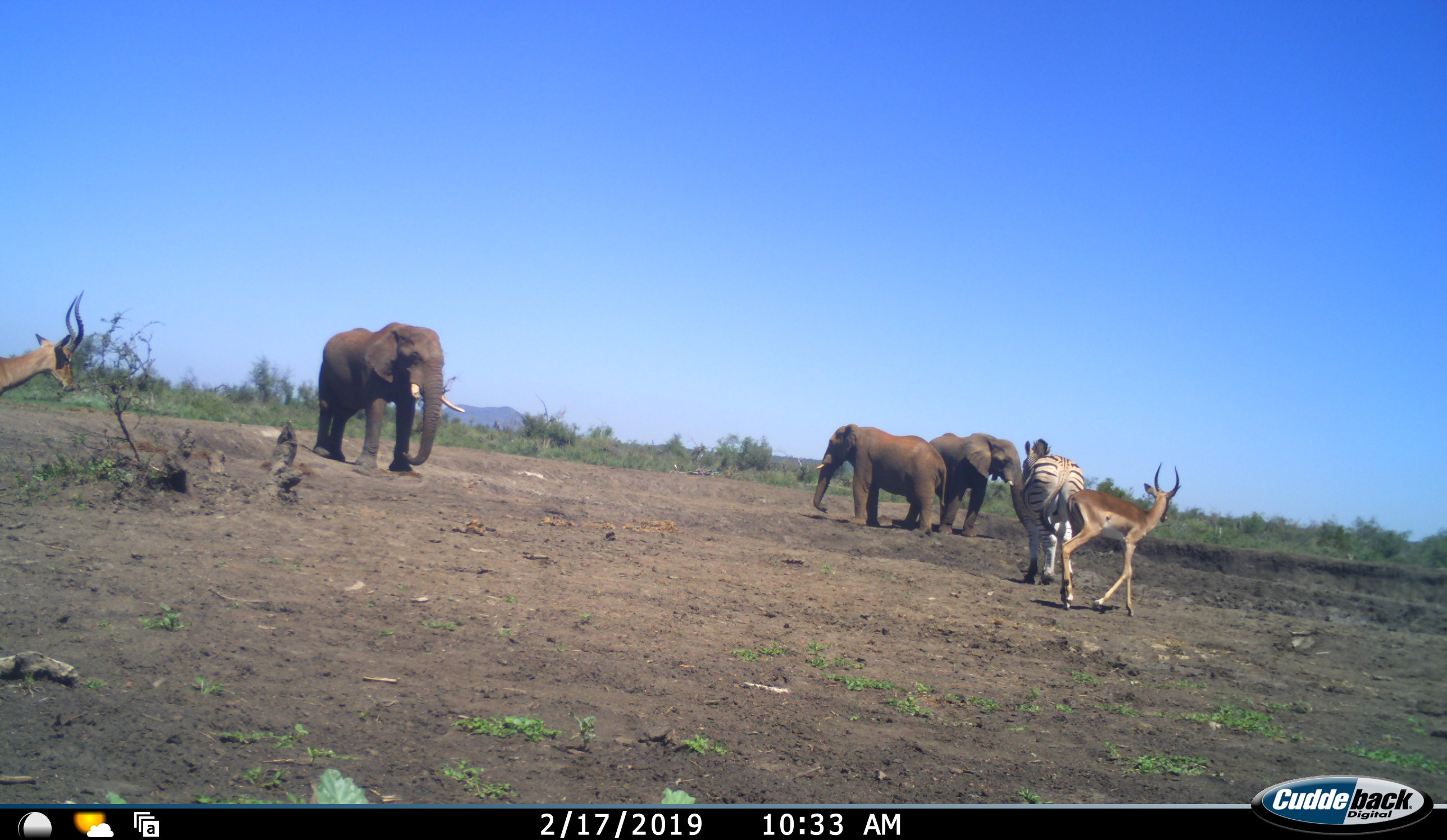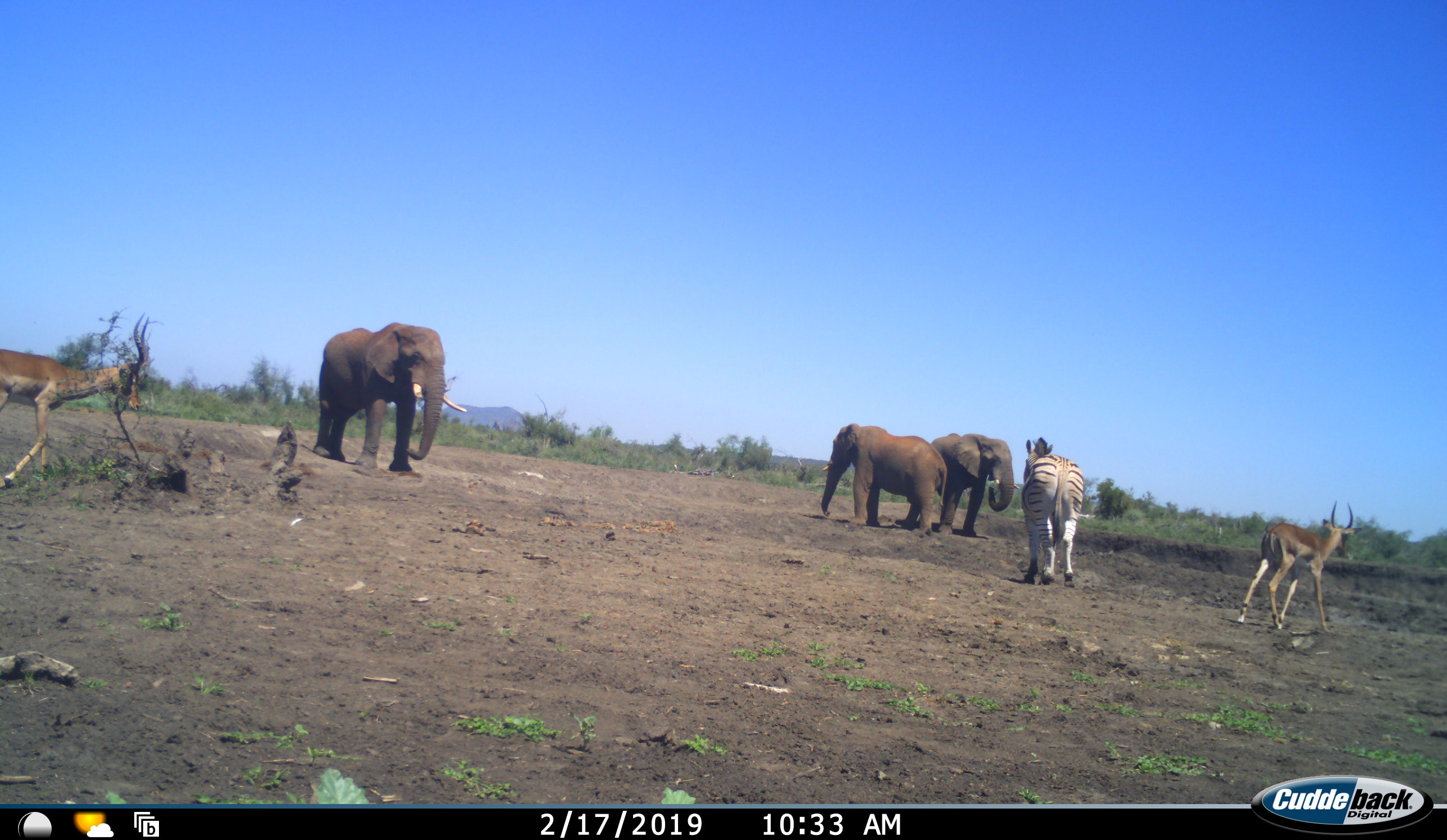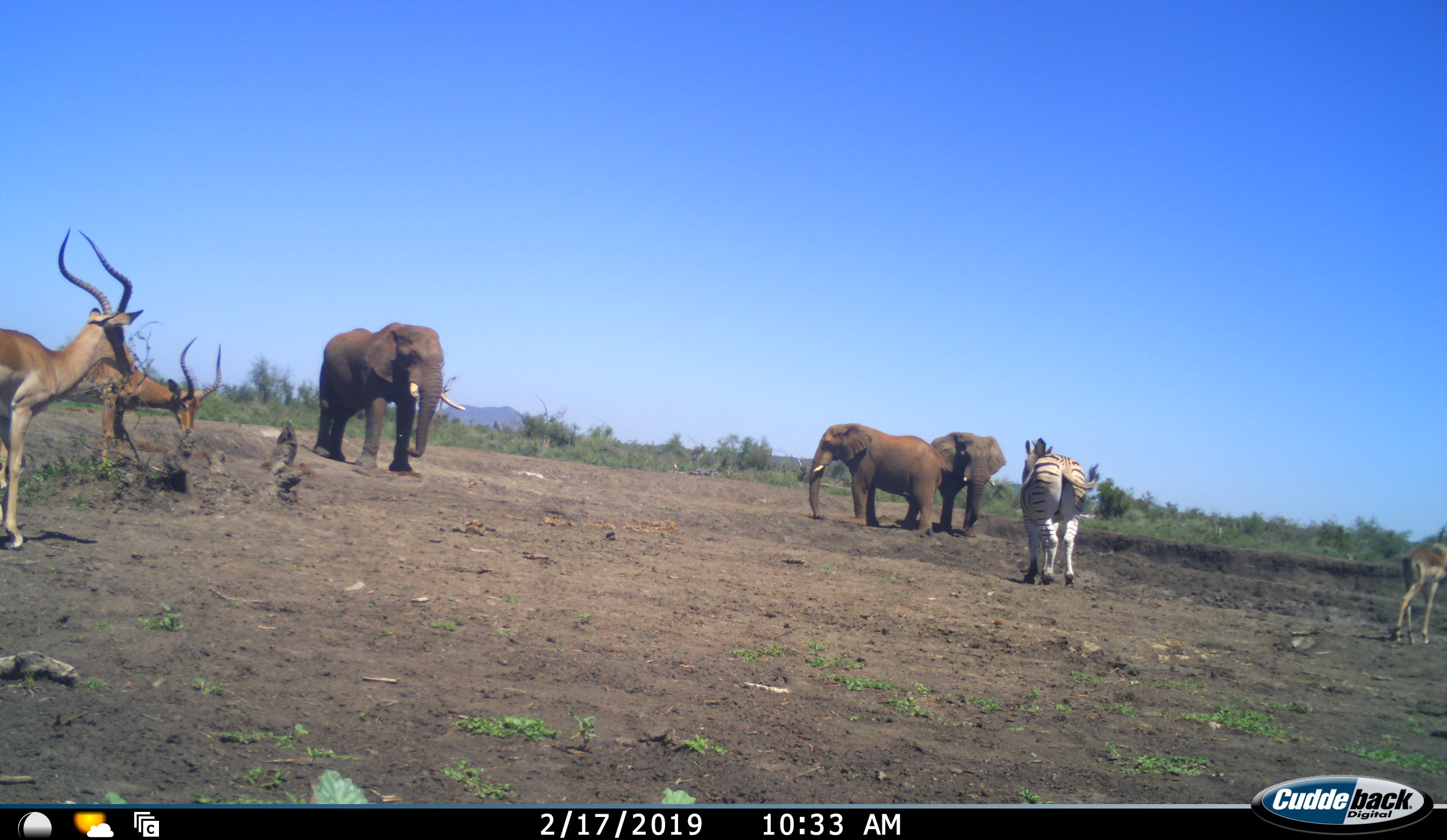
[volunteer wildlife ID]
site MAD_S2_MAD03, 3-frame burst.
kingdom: Animalia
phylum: Chordata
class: Mammalia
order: Proboscidea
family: Elephantidae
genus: Loxodonta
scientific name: Loxodonta africana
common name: african bush elephant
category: elephant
Elephant (african bush elephant) (Loxodonta africana), count 3. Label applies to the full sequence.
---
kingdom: Animalia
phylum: Chordata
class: Mammalia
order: Artiodactyla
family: Bovidae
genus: Aepyceros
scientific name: Aepyceros melampus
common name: impala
Impala (Aepyceros melampus), count 3. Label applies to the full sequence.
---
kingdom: Animalia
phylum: Chordata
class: Mammalia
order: Perissodactyla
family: Equidae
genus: Equus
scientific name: Equus quagga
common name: plains zebra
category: zebraplains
Zebraplains (plains zebra) (Equus quagga), count 1. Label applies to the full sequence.